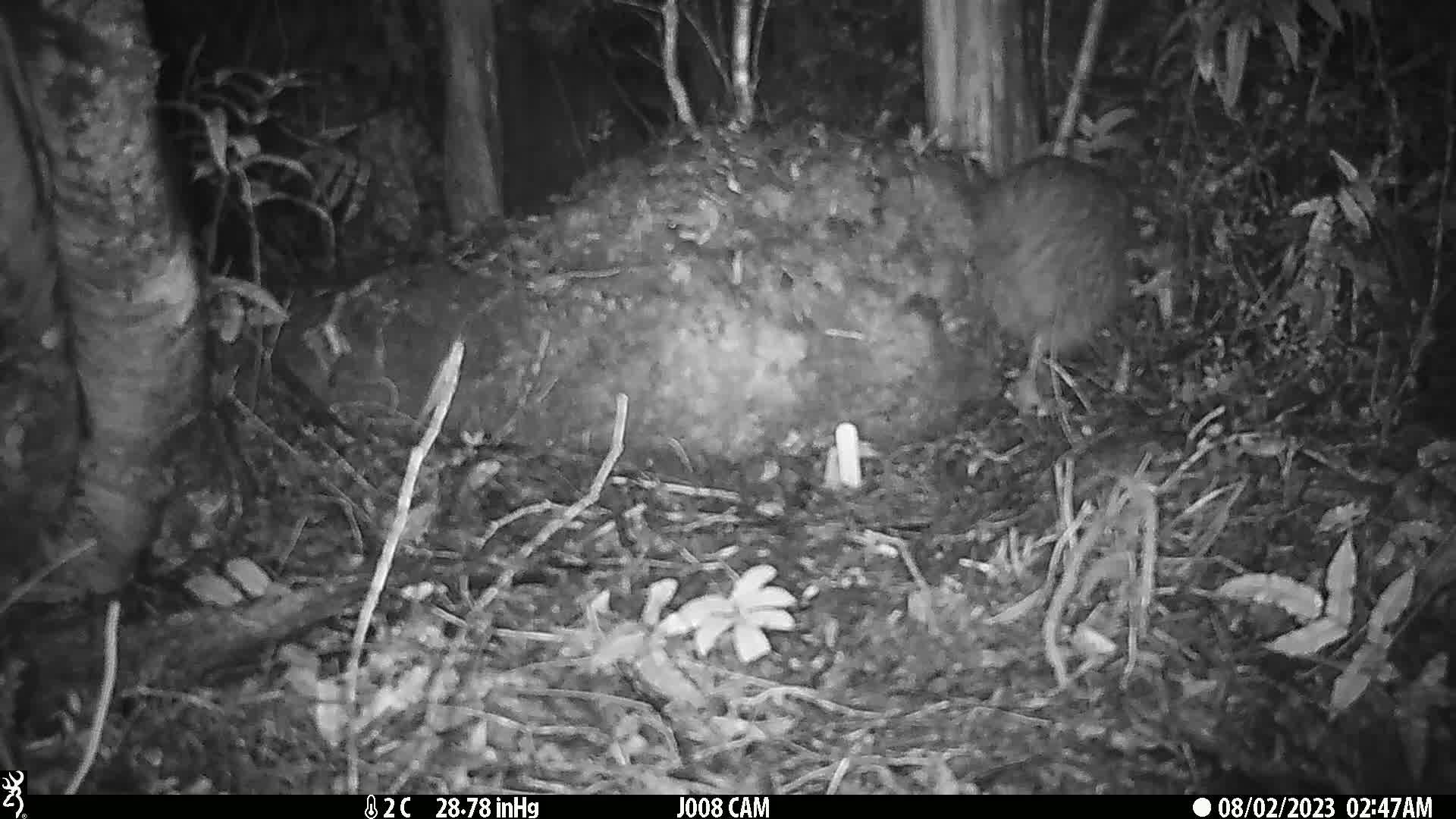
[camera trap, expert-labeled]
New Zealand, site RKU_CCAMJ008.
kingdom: Animalia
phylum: Chordata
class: Aves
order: Apterygiformes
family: Apterygidae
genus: Apteryx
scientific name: Apteryx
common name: kiwi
Kiwi (Apteryx).